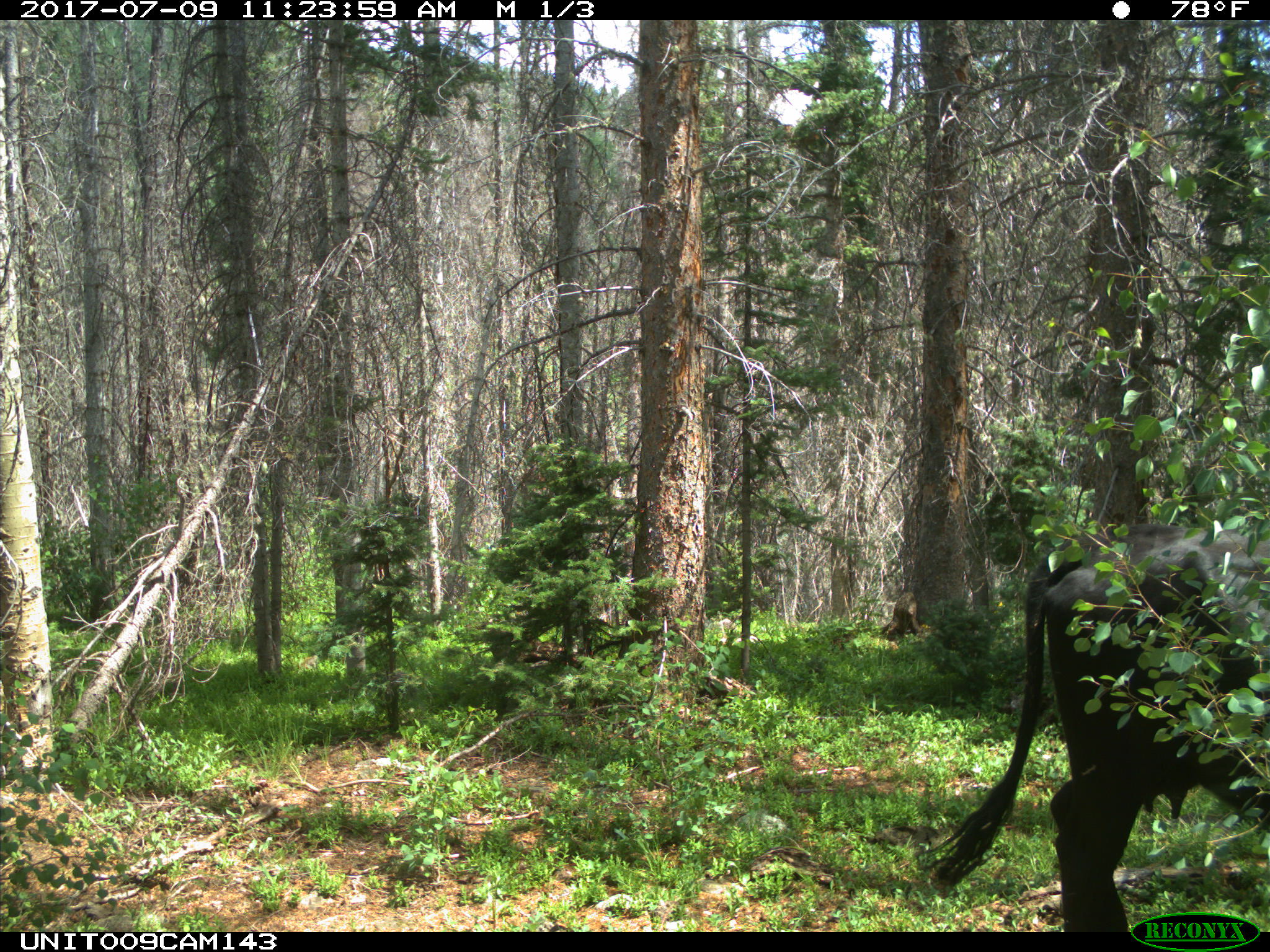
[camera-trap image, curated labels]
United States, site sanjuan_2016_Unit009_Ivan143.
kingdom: Animalia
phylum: Chordata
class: Mammalia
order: Artiodactyla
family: Bovidae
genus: Bos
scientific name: Bos taurus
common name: domestic cow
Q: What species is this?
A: Bos taurus (domestic cow).